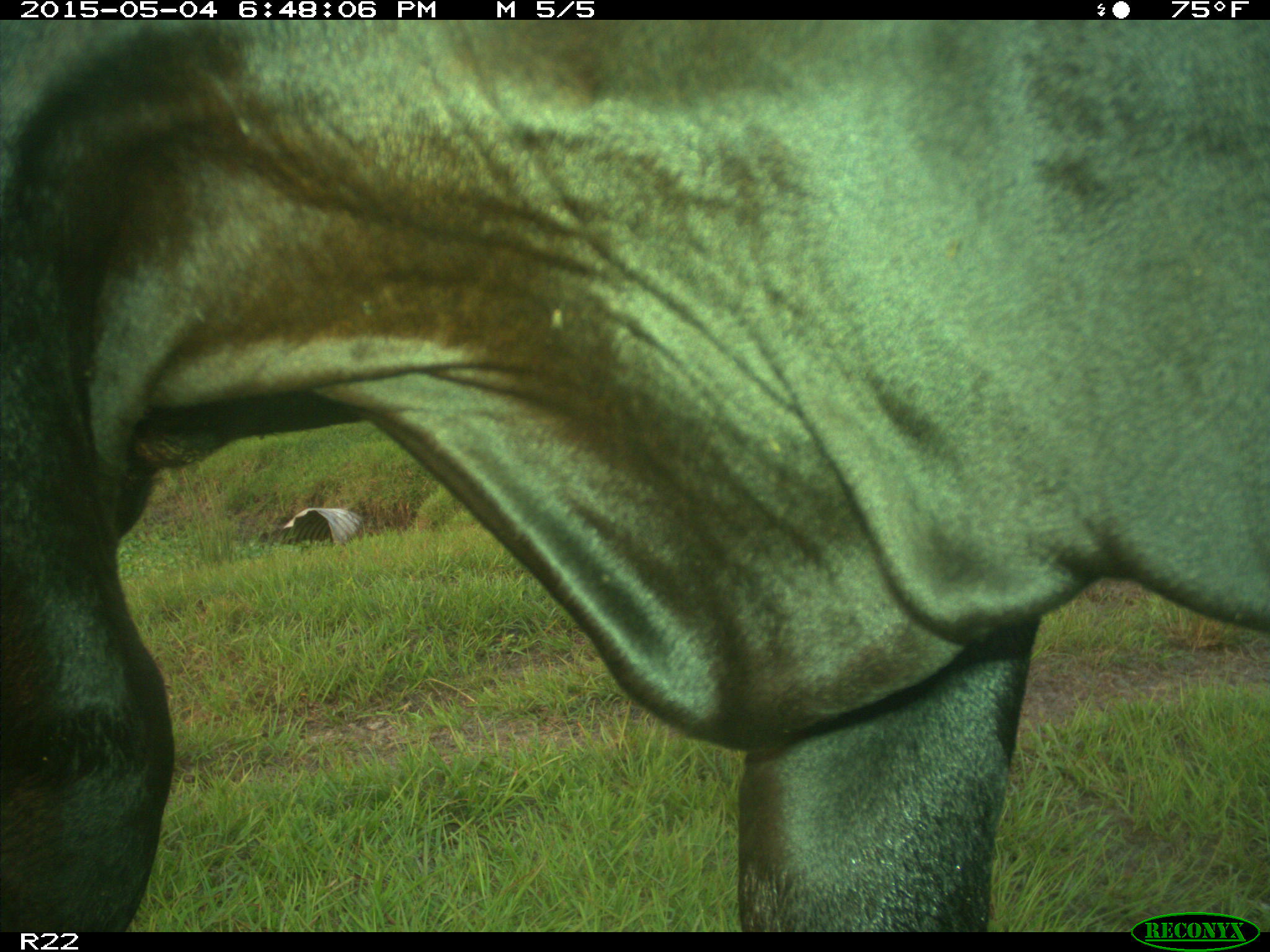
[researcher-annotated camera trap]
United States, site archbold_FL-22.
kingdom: Animalia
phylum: Chordata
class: Mammalia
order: Artiodactyla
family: Bovidae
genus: Bos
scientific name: Bos taurus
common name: domestic cow